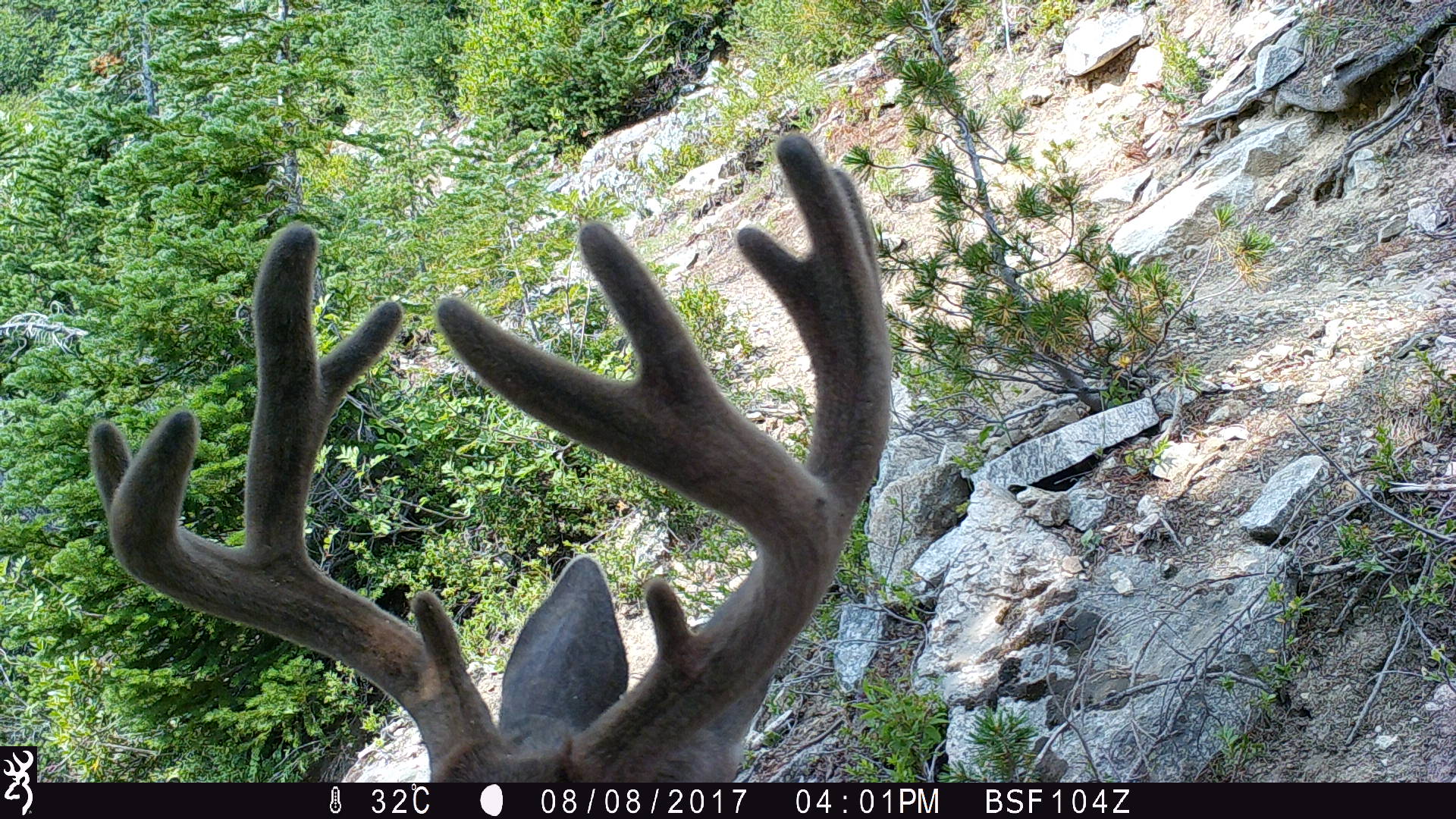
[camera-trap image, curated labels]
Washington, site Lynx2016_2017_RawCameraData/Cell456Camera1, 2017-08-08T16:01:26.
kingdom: Animalia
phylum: Chordata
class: Mammalia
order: Artiodactyla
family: Cervidae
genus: Odocoileus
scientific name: Odocoileus hemionus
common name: mule deer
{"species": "Odocoileus hemionus (mule deer)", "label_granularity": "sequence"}